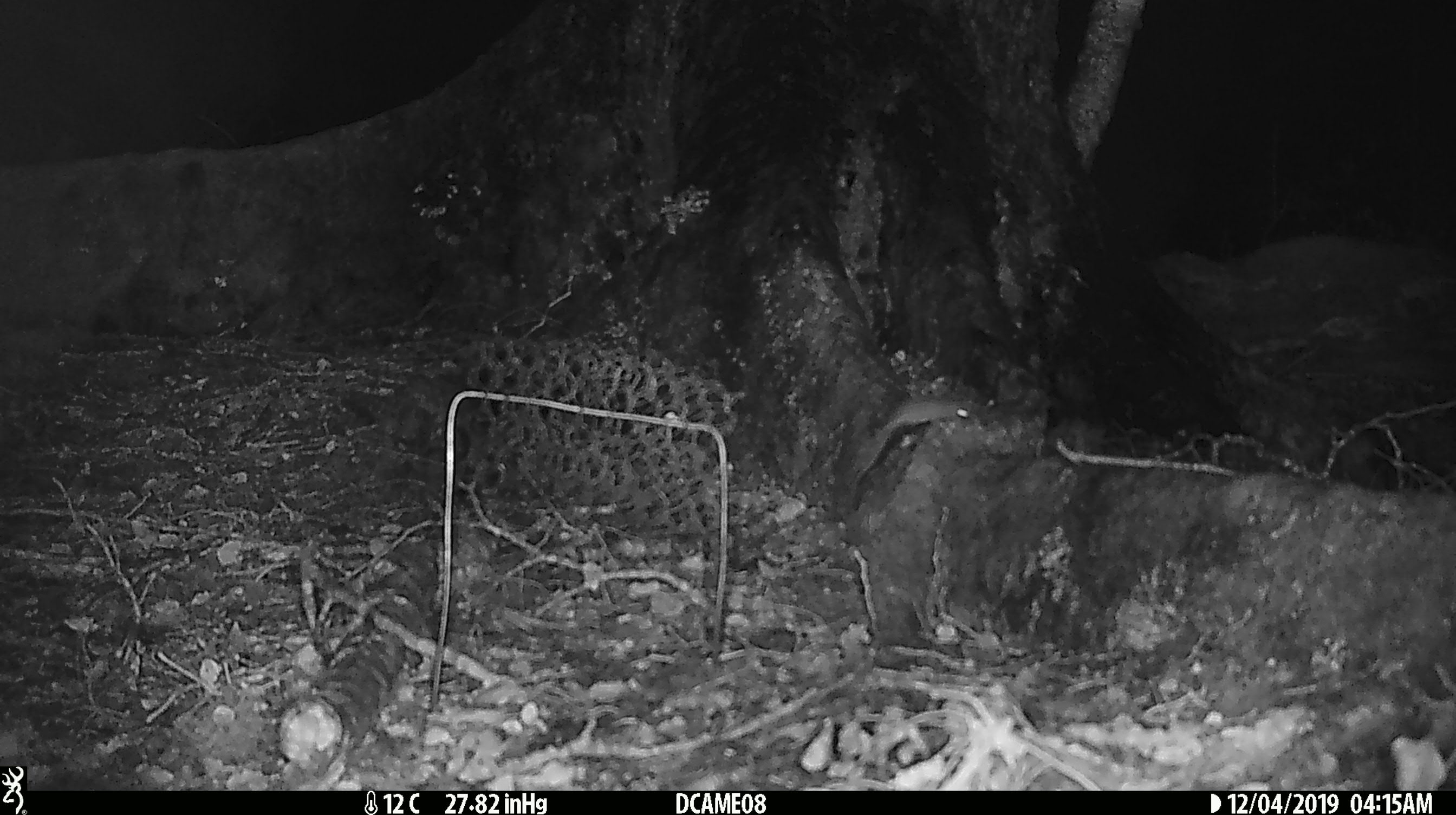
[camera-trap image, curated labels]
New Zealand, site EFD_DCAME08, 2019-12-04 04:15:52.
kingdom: Animalia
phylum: Chordata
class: Mammalia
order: Rodentia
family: Muridae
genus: Mus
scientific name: Mus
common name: mouse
Mouse (Mus).